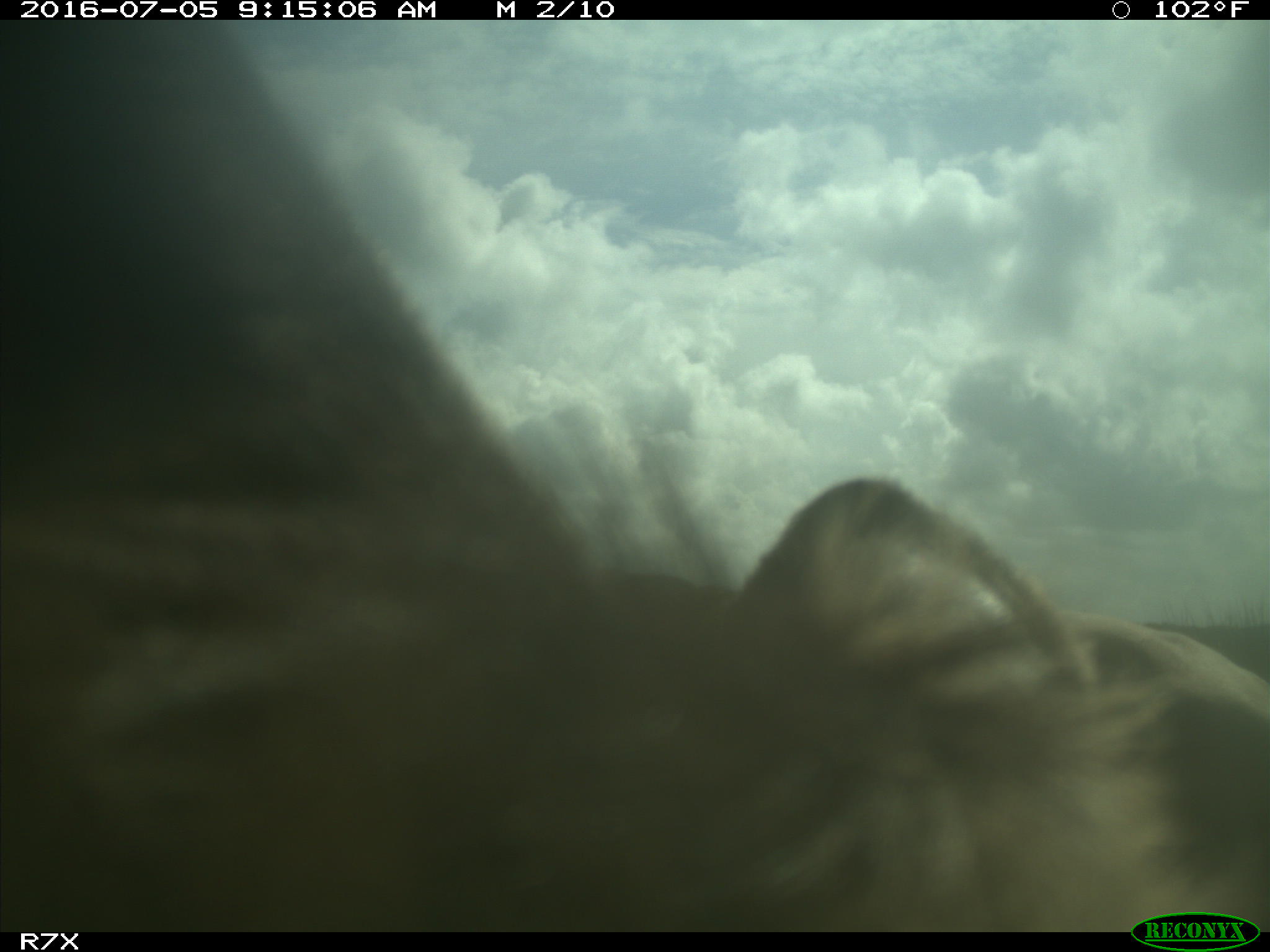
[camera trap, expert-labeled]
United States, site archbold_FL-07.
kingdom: Animalia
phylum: Chordata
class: Mammalia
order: Artiodactyla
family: Bovidae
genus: Bos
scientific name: Bos taurus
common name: domestic cow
Bos taurus (domestic cow).